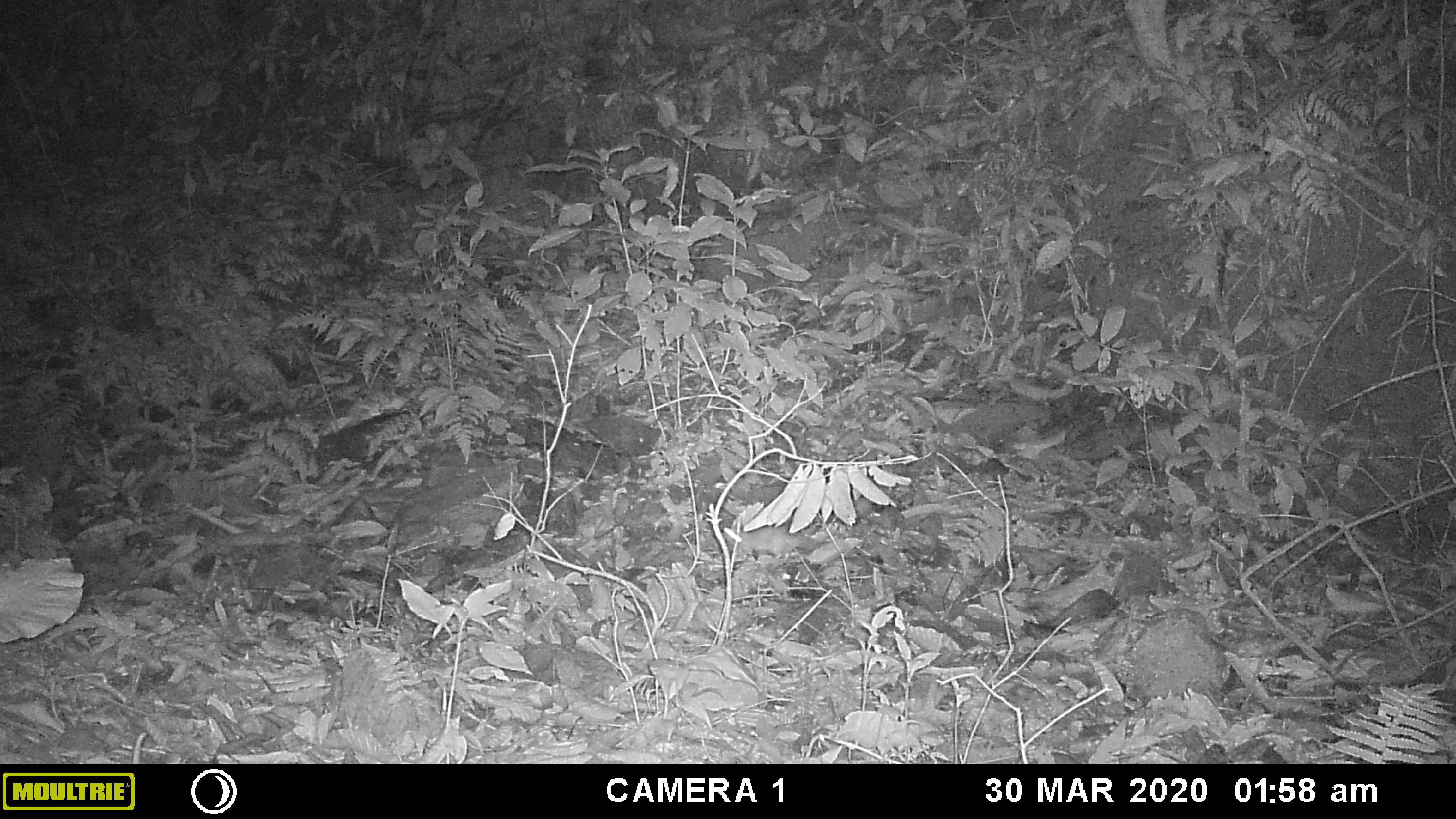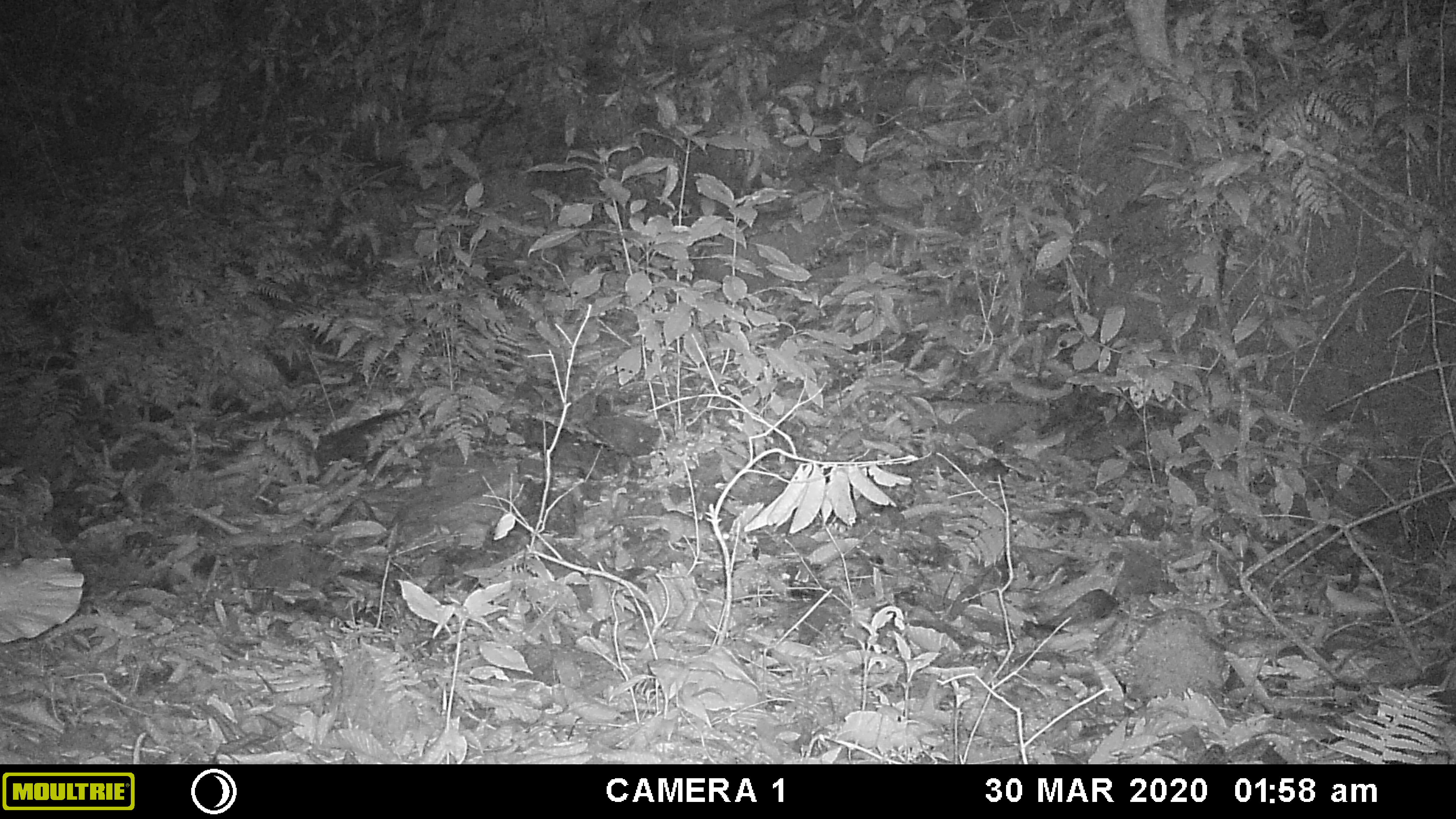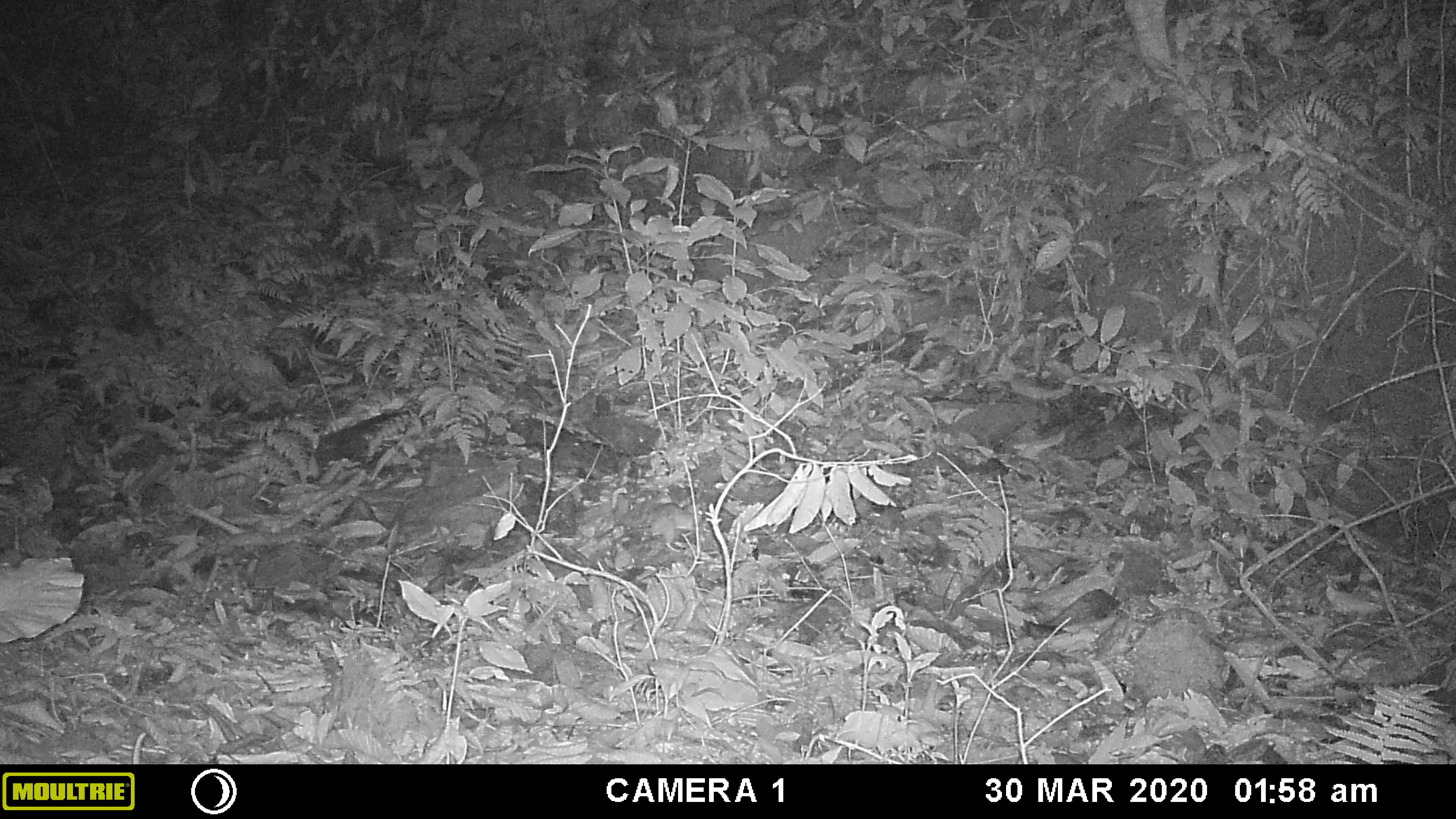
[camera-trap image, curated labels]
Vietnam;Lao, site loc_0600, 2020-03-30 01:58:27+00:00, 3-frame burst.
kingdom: Animalia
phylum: Chordata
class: Mammalia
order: Rodentia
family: Muridae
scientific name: Muridae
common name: old-world mice and rats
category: unidentified murid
Unidentified murid (old-world mice and rats) (Muridae). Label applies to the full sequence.